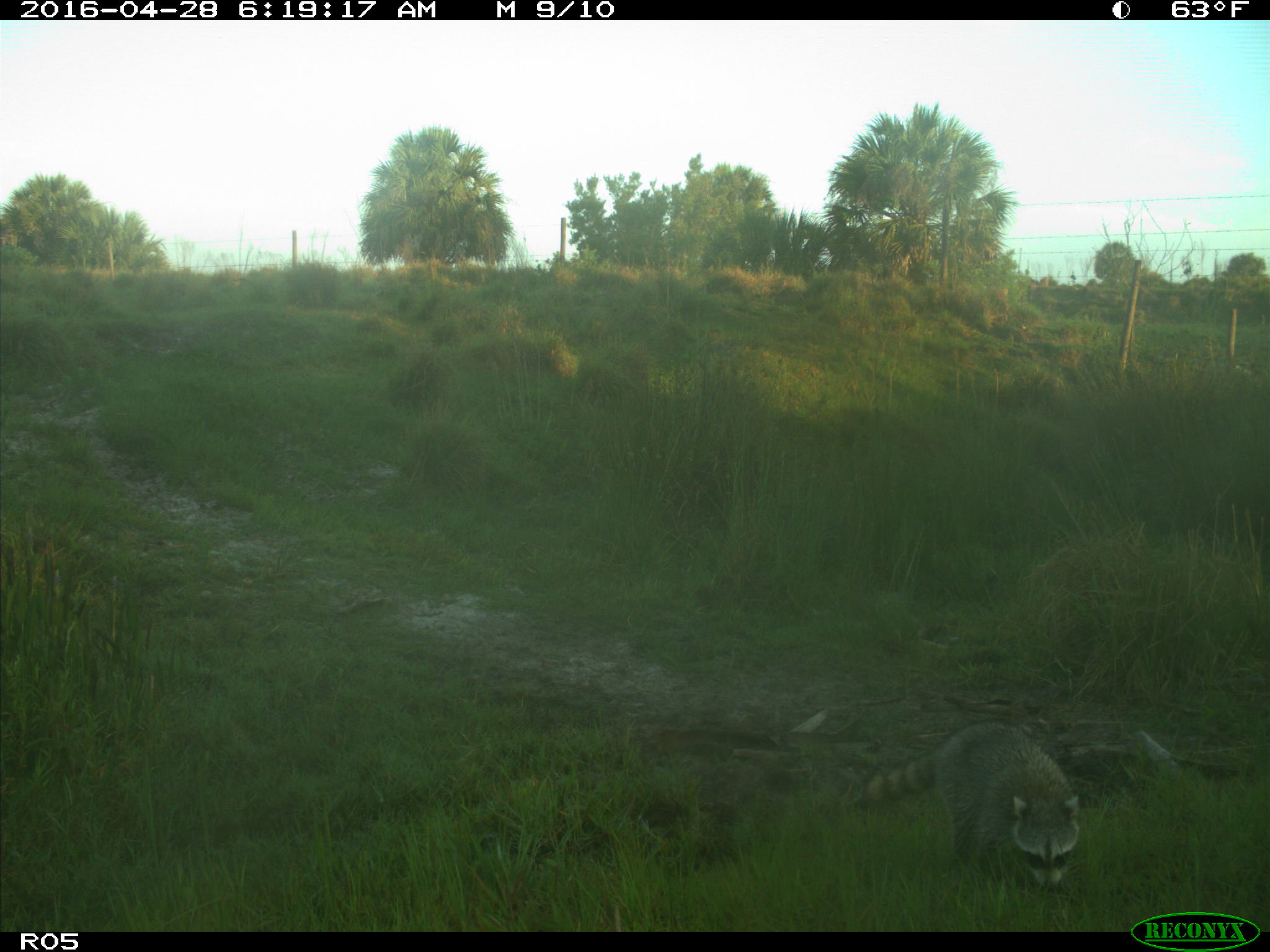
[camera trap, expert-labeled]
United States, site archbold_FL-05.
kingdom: Animalia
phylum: Chordata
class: Mammalia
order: Carnivora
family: Procyonidae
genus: Procyon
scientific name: Procyon lotor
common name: common raccoon